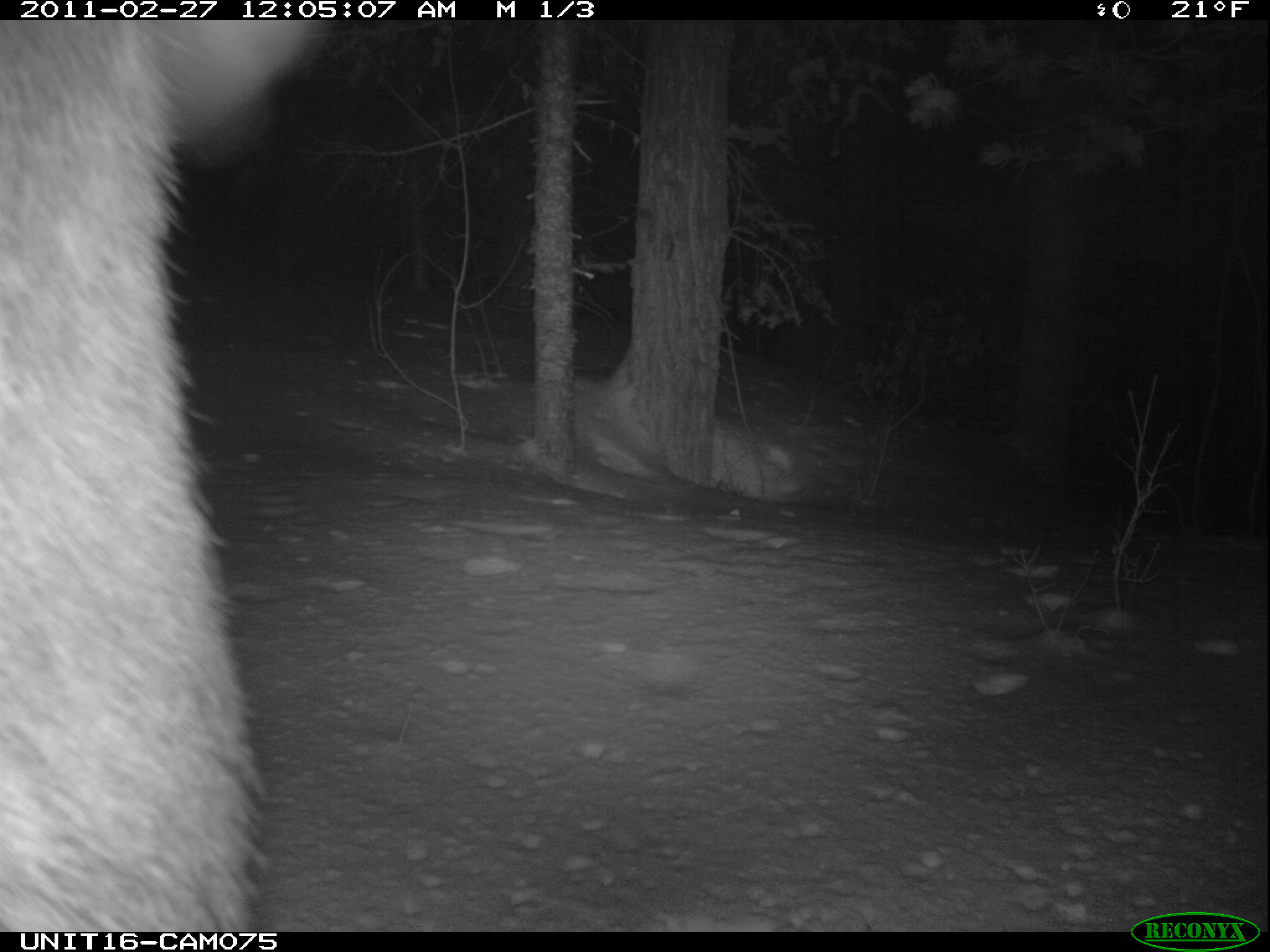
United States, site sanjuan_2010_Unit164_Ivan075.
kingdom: Animalia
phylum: Chordata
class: Mammalia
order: Artiodactyla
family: Cervidae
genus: Cervus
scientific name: Cervus elaphus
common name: red deer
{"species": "Cervus elaphus (red deer)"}